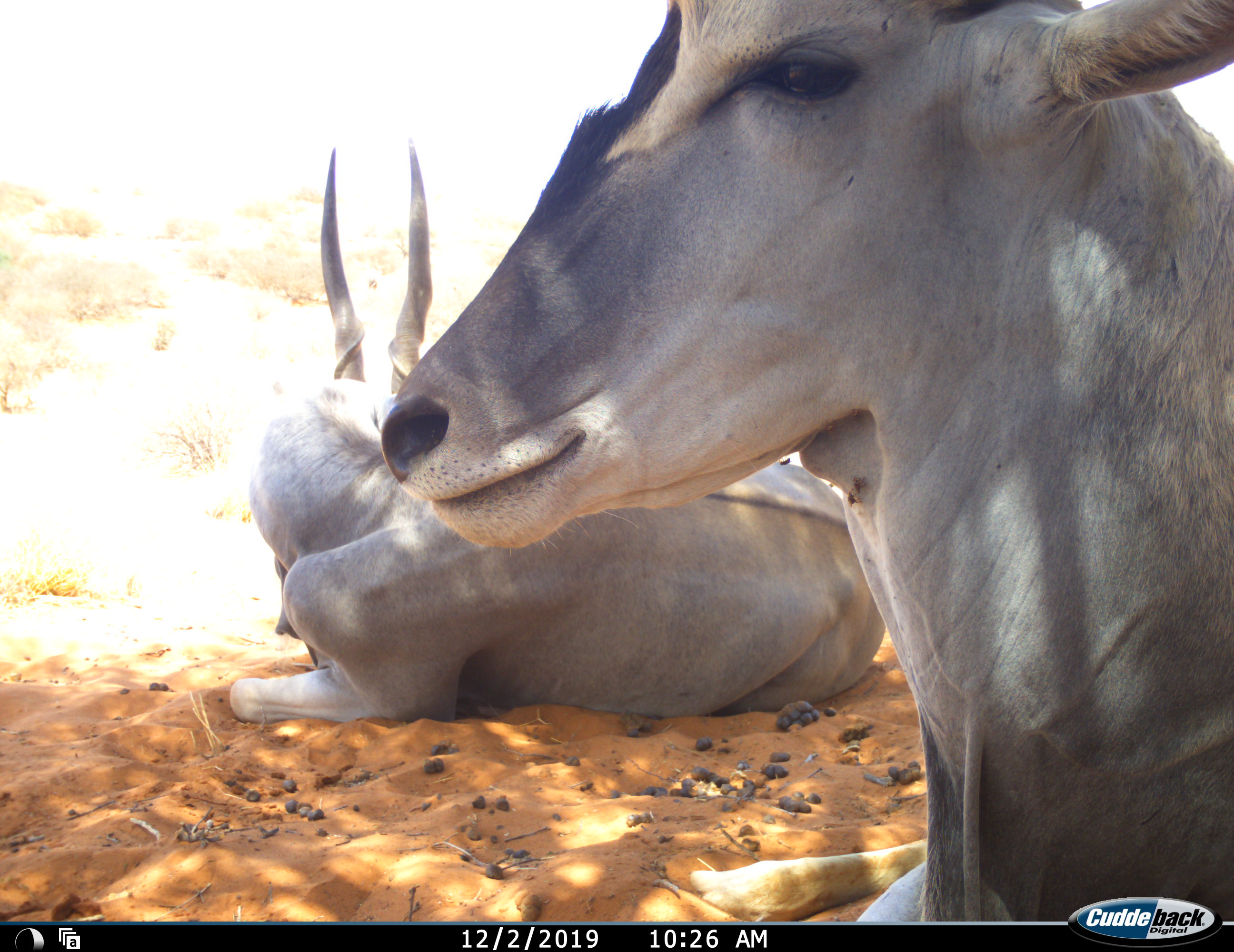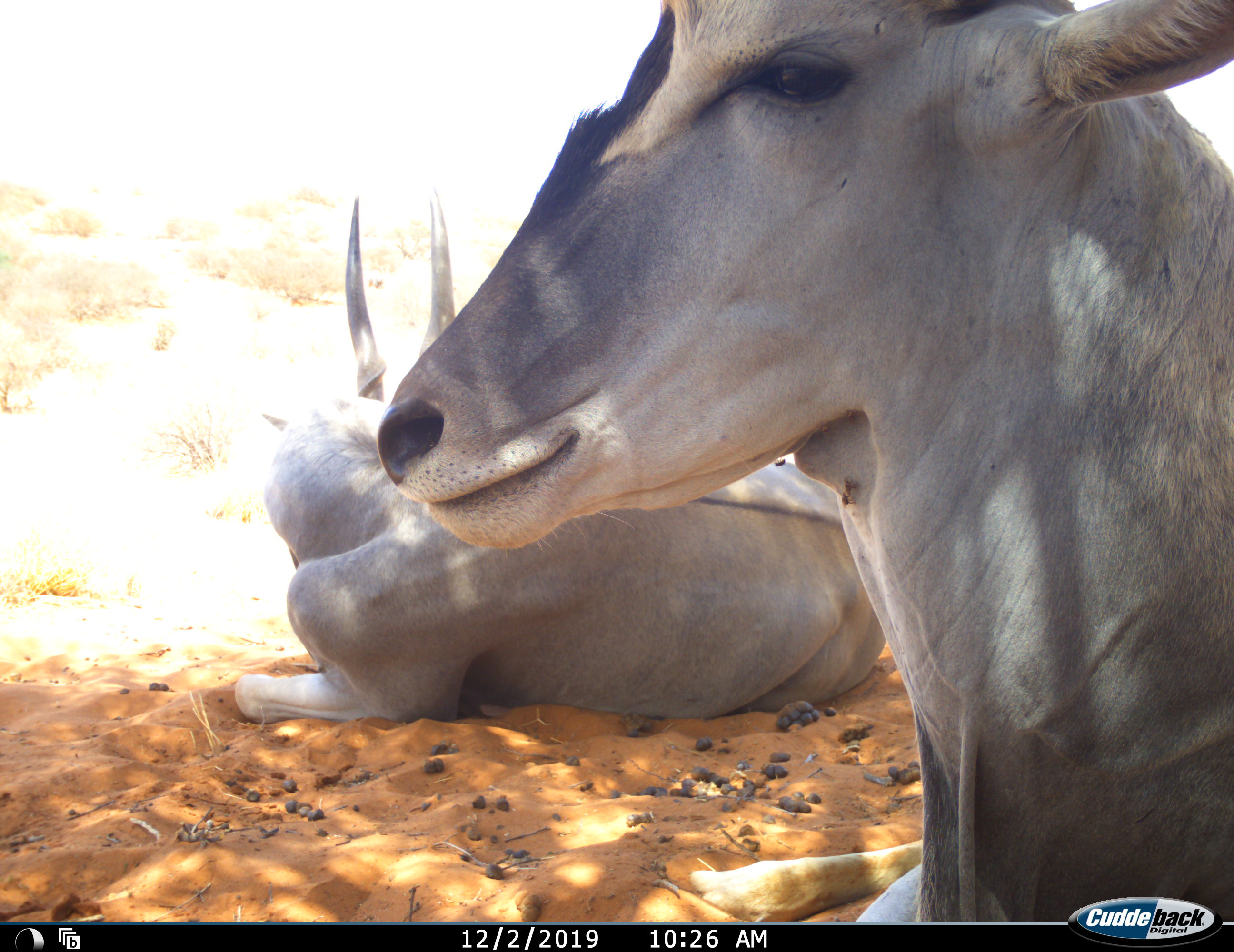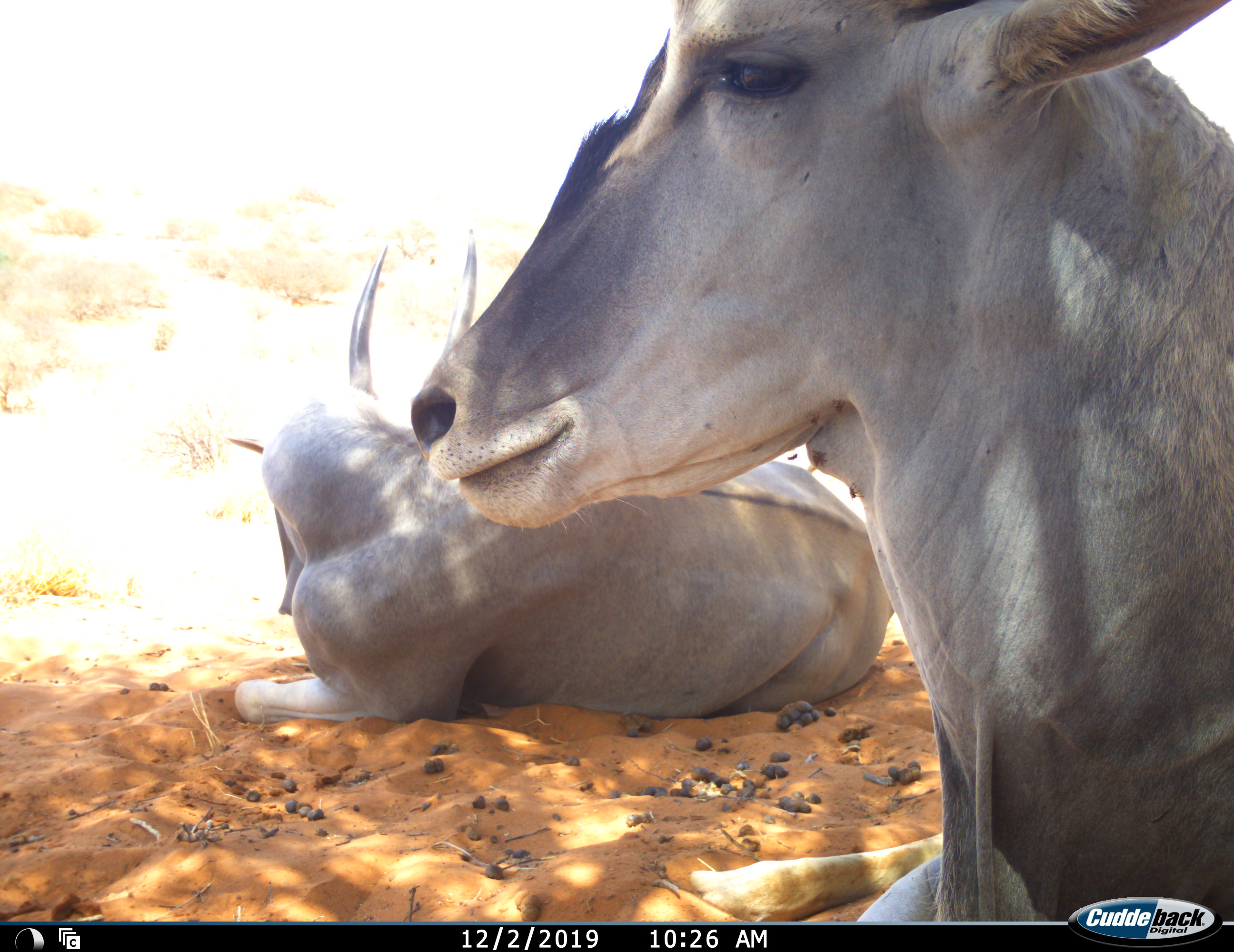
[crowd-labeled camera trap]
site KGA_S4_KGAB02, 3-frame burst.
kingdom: Animalia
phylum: Chordata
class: Mammalia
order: Artiodactyla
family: Bovidae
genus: Tragelaphus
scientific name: Tragelaphus oryx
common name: eland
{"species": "eland (Tragelaphus oryx)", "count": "2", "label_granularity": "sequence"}